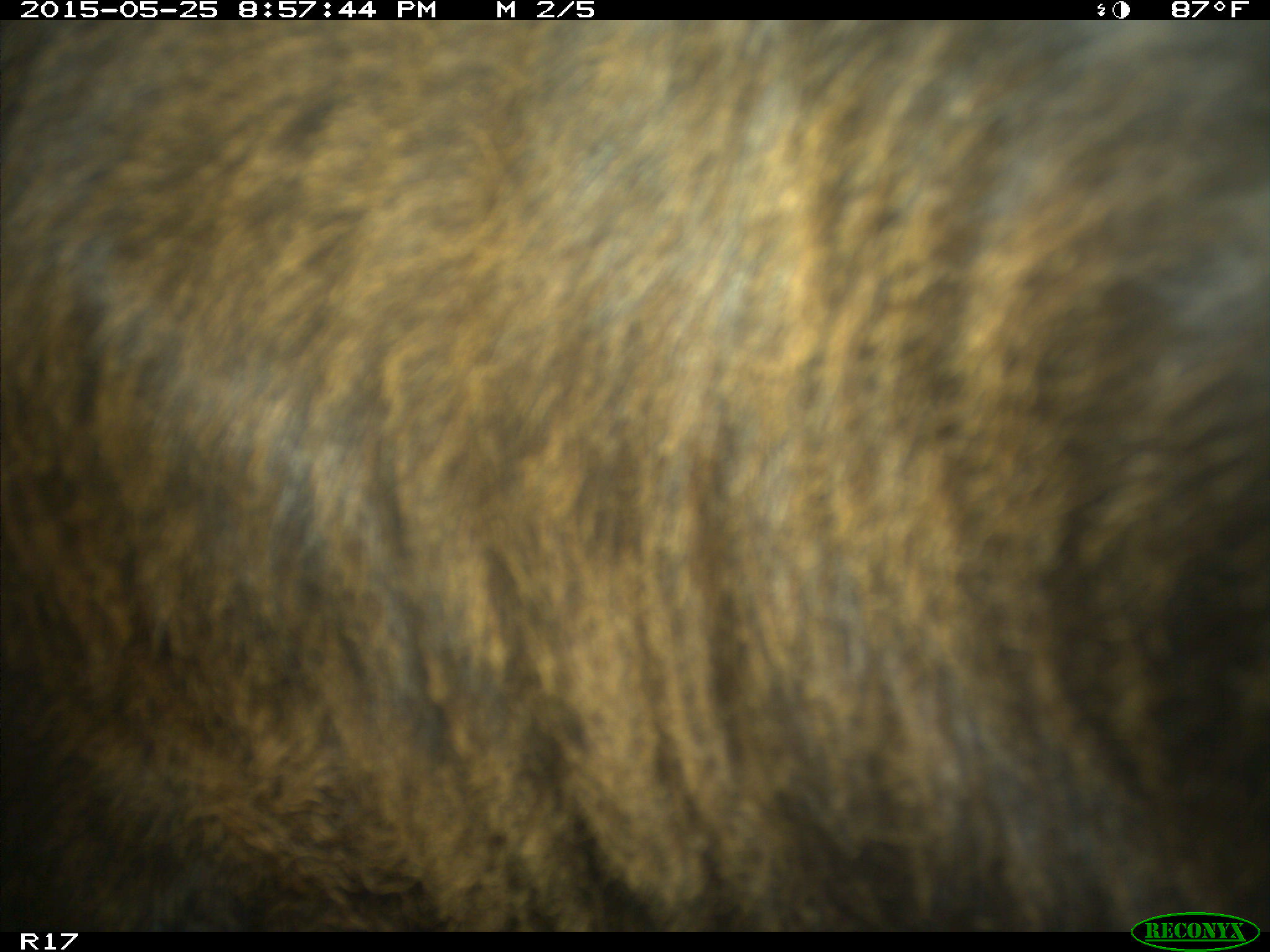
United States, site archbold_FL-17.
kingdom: Animalia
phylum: Chordata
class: Mammalia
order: Artiodactyla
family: Bovidae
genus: Bos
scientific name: Bos taurus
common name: domestic cow